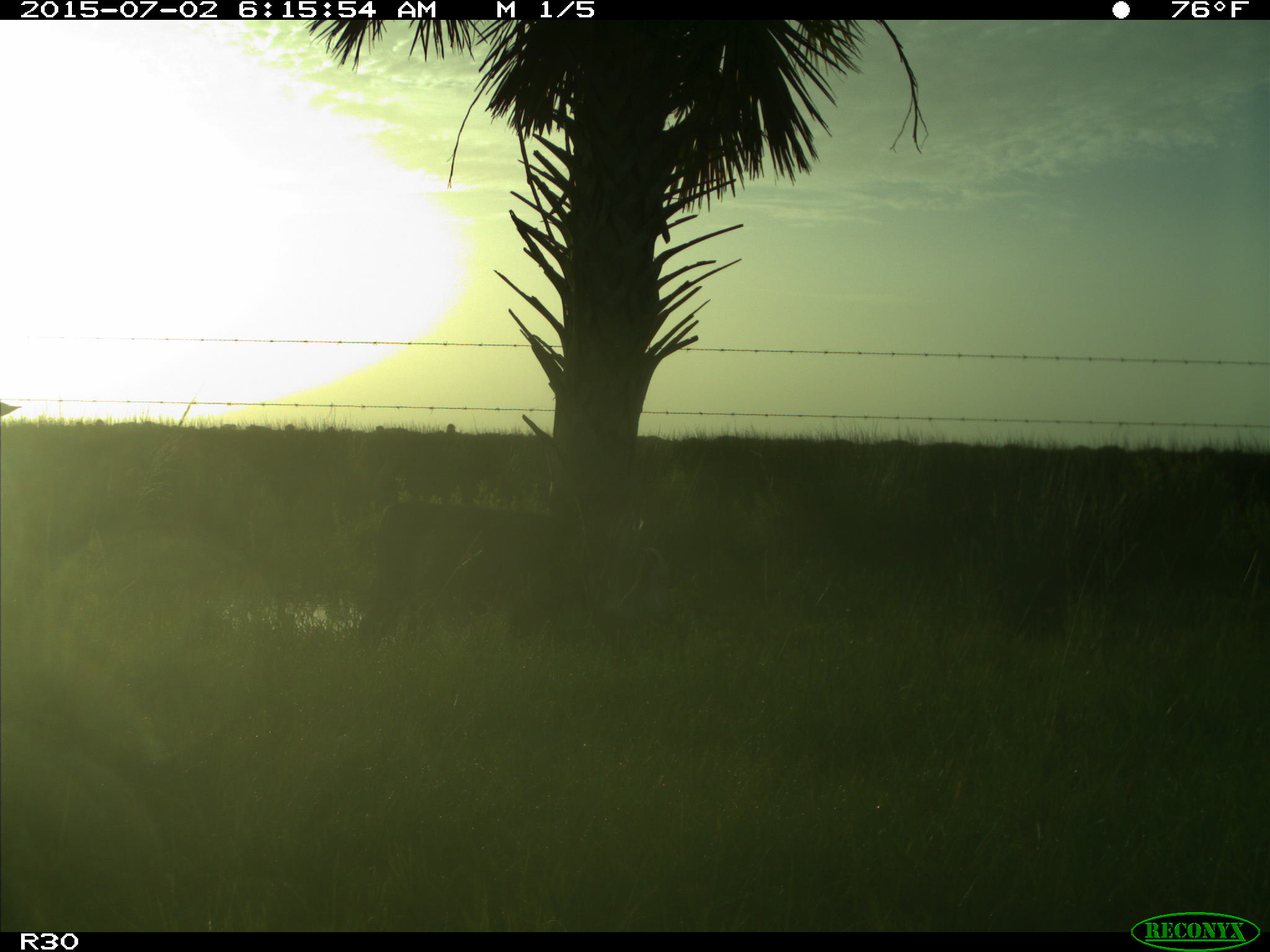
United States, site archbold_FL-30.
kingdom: Animalia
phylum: Chordata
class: Mammalia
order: Artiodactyla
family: Bovidae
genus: Bos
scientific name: Bos taurus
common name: domestic cow